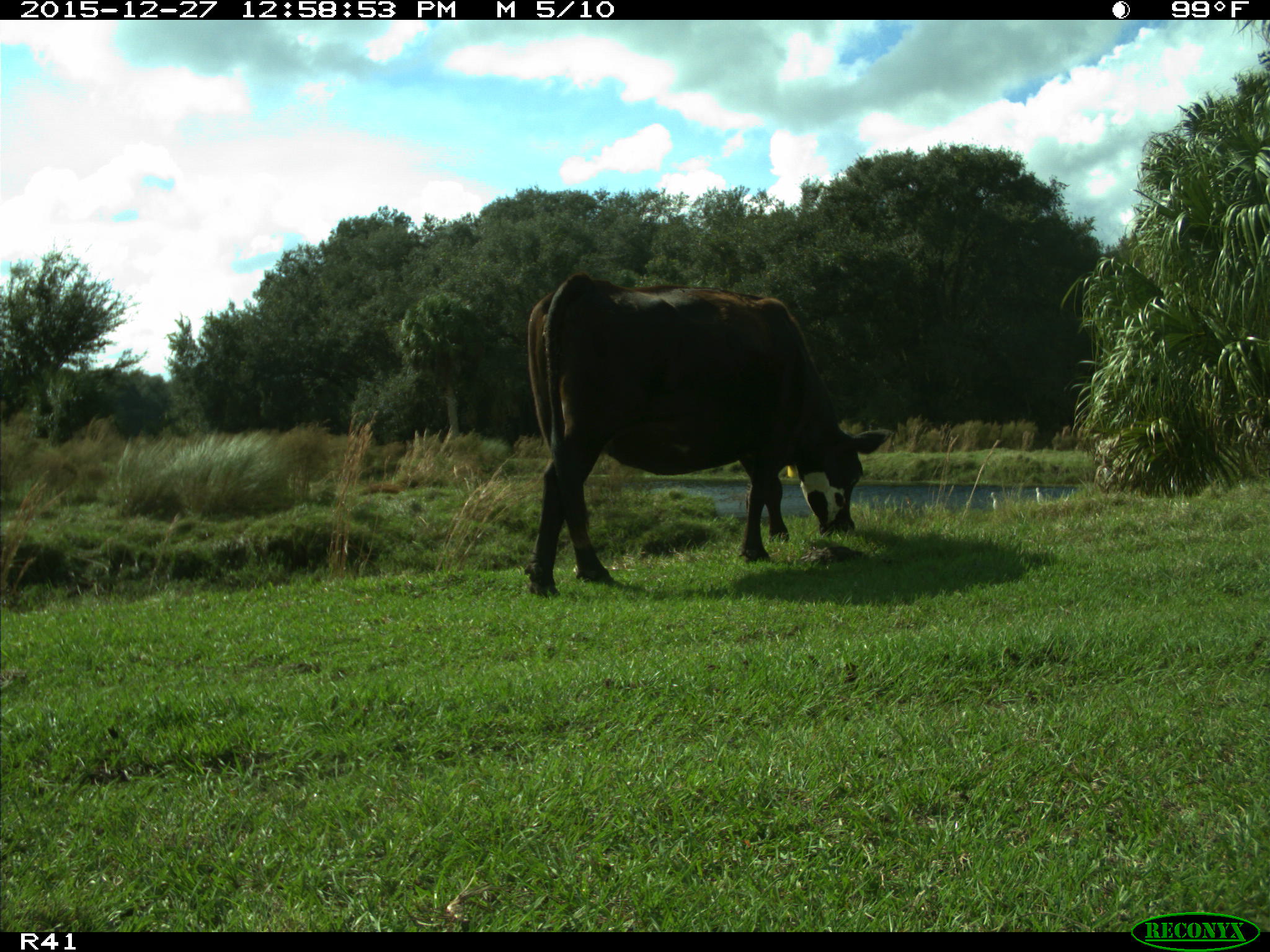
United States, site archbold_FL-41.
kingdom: Animalia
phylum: Chordata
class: Mammalia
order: Artiodactyla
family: Bovidae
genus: Bos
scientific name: Bos taurus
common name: domestic cow